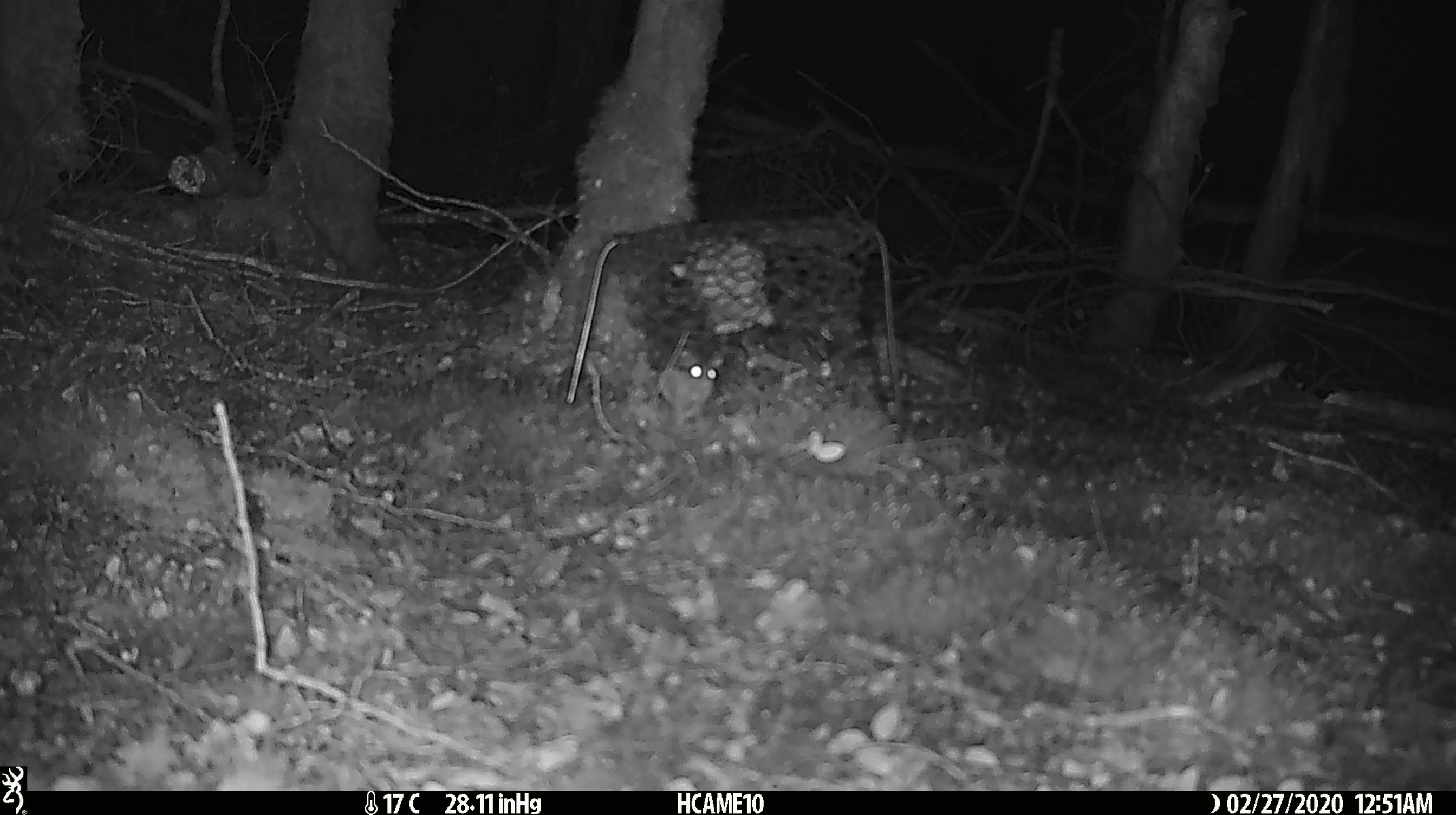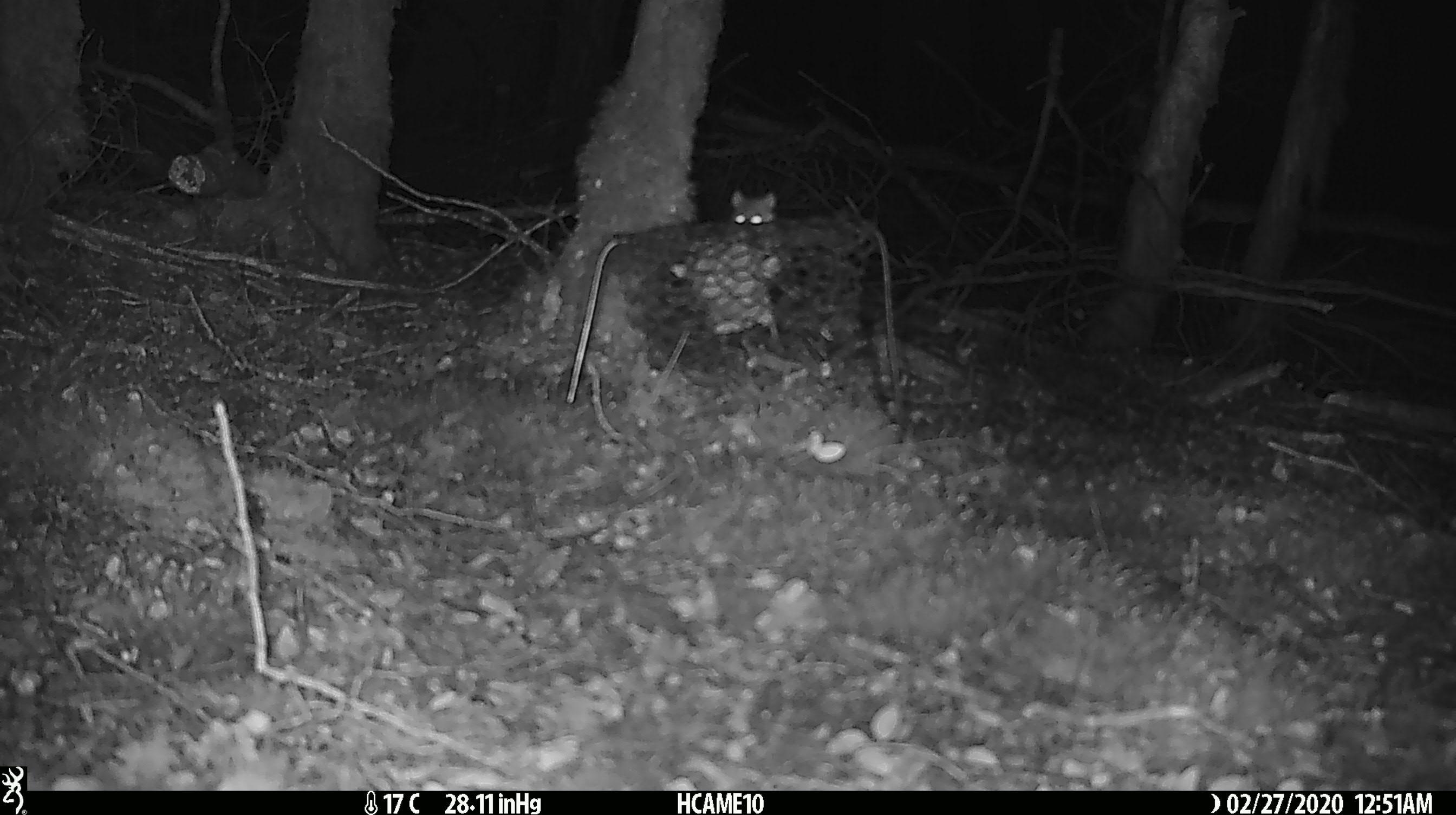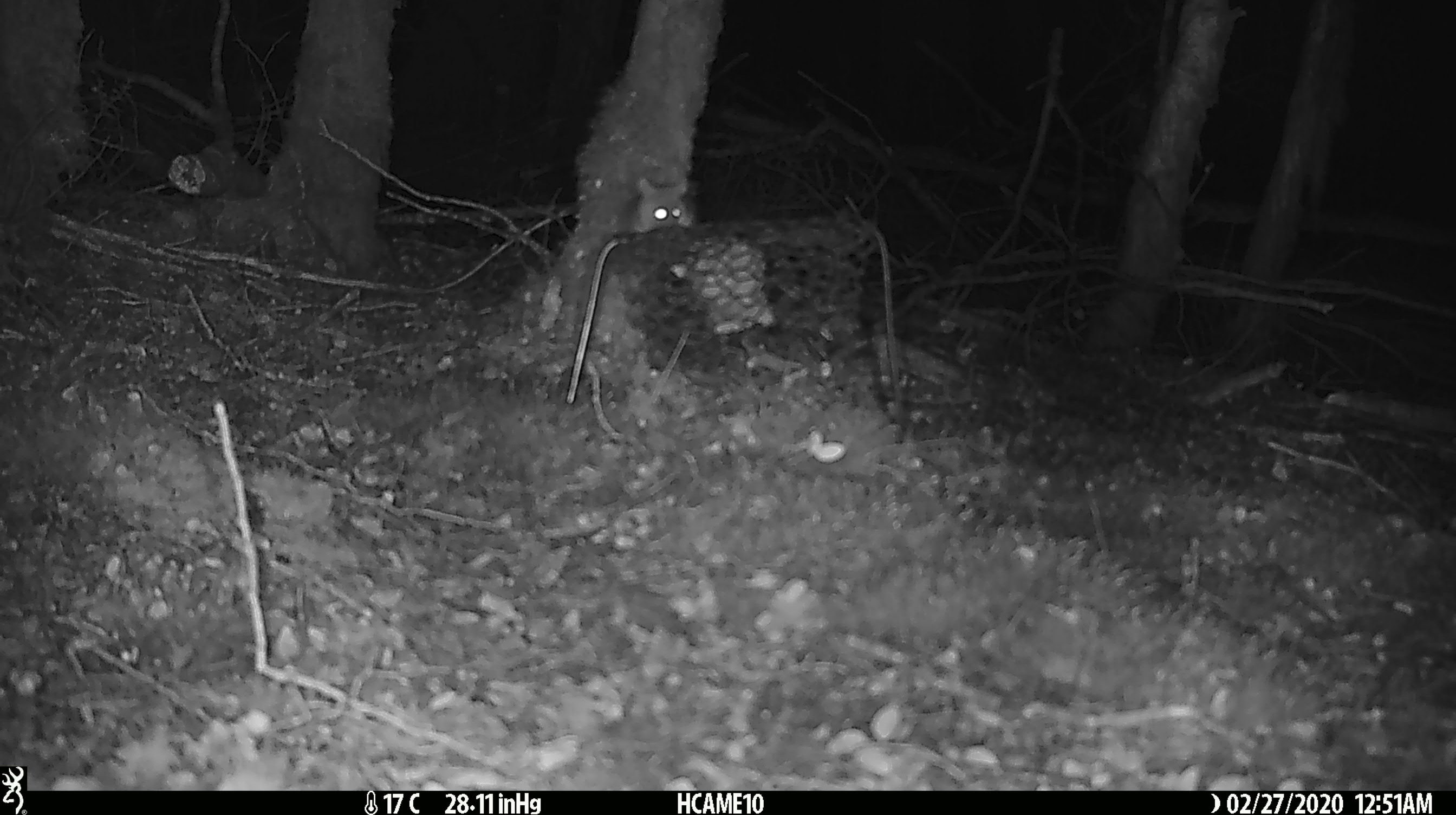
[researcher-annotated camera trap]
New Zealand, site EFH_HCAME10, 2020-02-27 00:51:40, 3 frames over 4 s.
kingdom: Animalia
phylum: Chordata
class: Mammalia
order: Rodentia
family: Muridae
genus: Mus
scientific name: Mus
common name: mouse